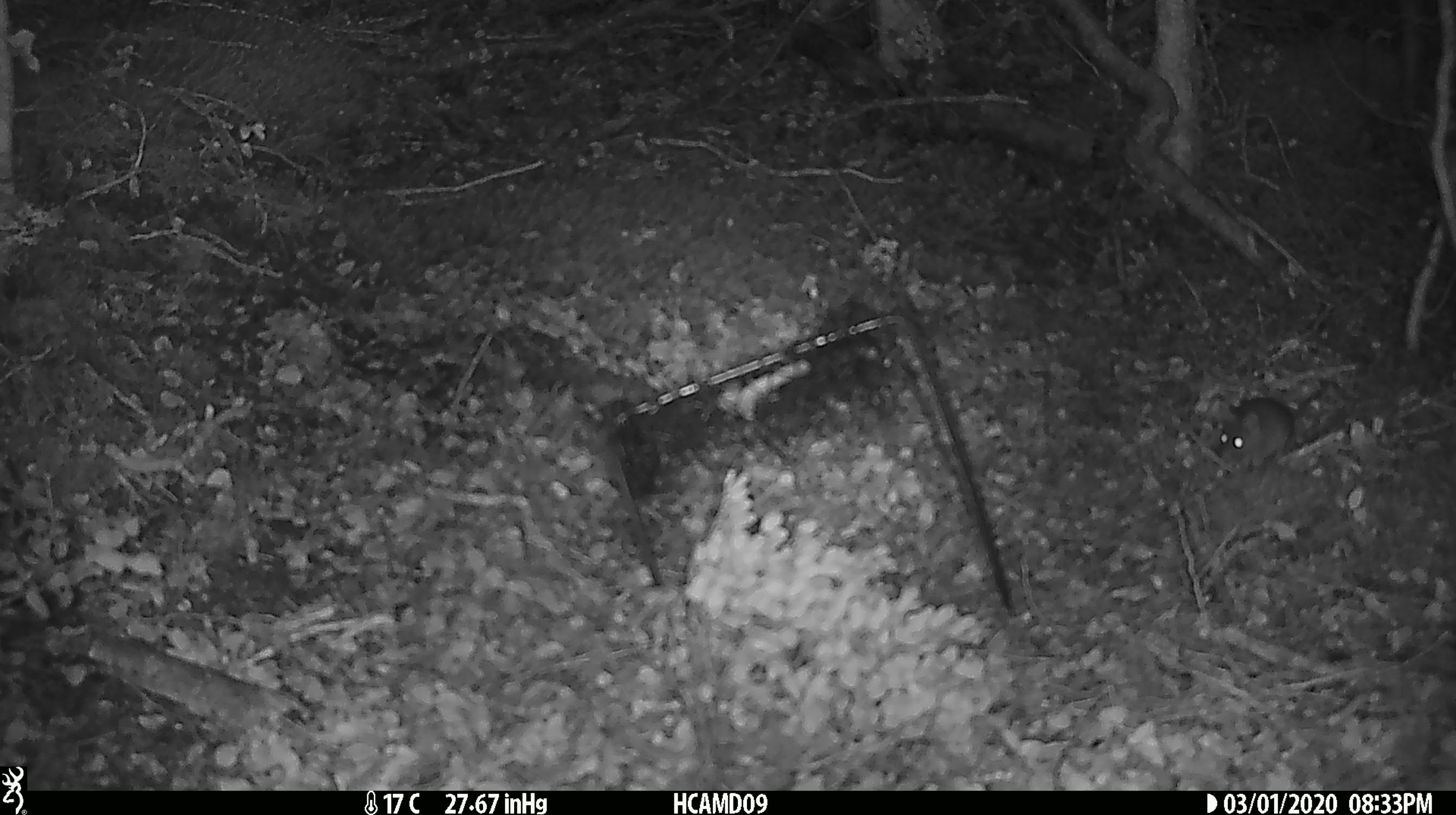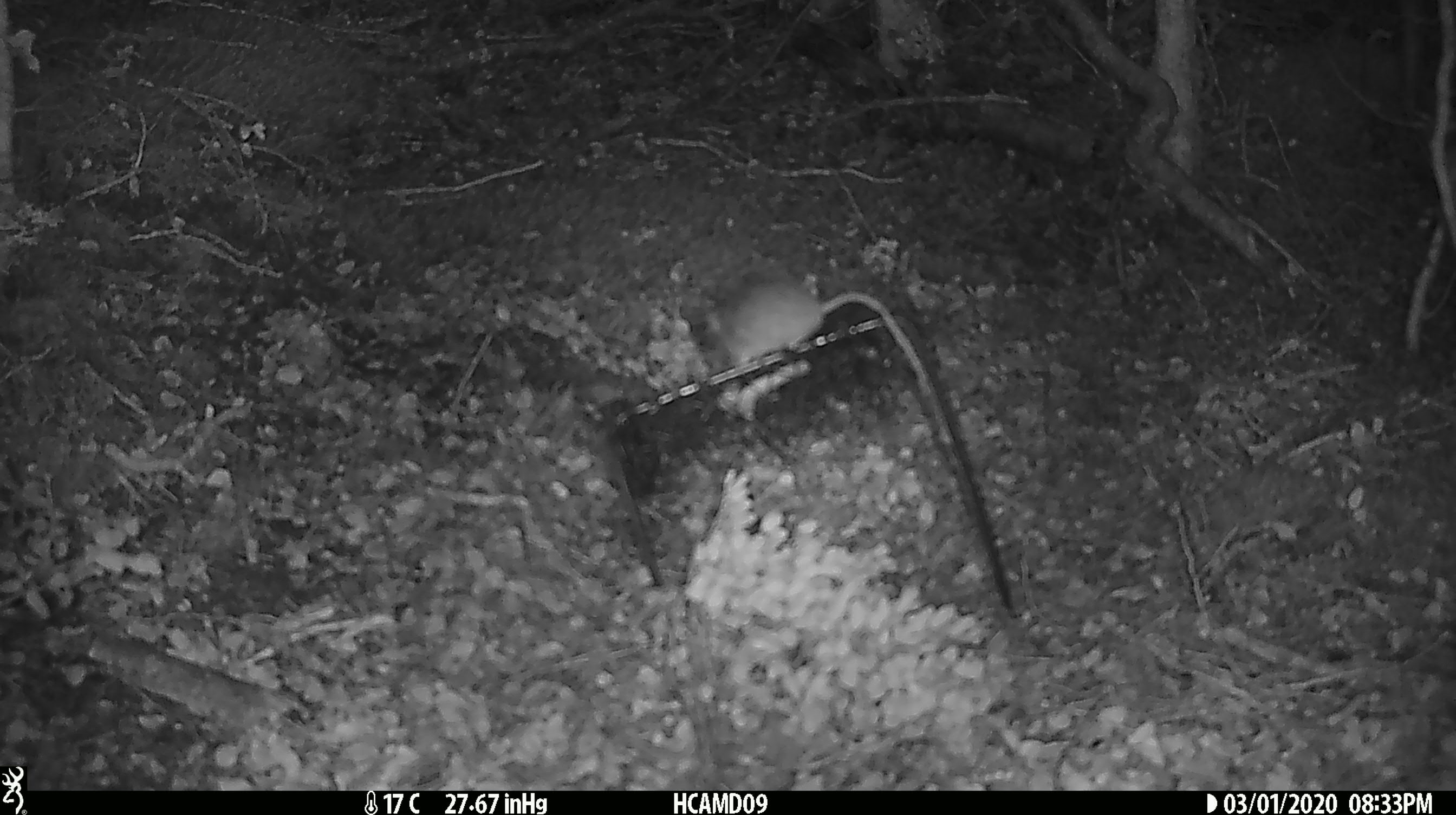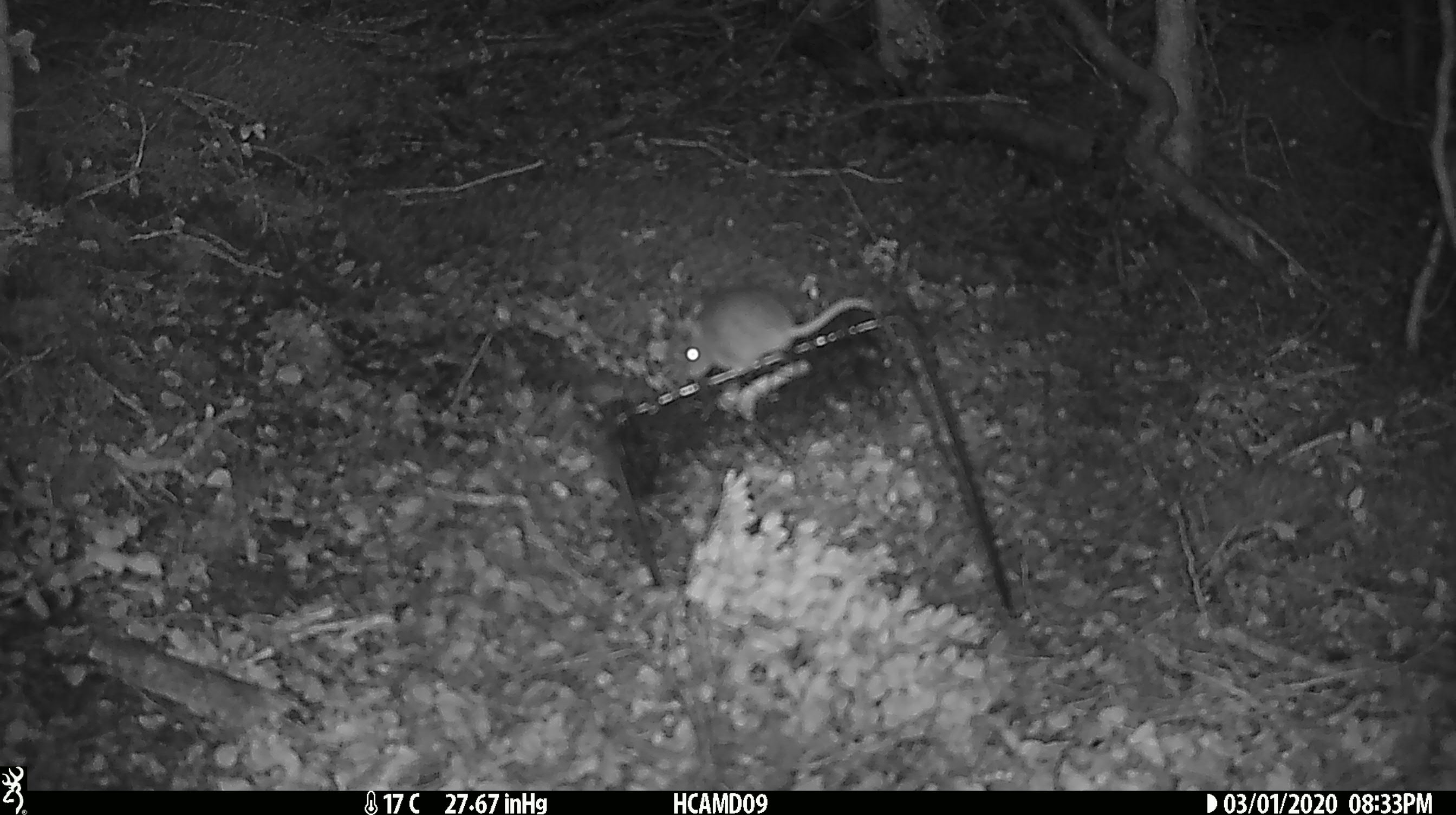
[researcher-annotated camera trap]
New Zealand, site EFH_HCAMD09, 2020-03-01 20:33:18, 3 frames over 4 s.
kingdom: Animalia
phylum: Chordata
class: Mammalia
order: Rodentia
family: Muridae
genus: Mus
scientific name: Mus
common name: mouse